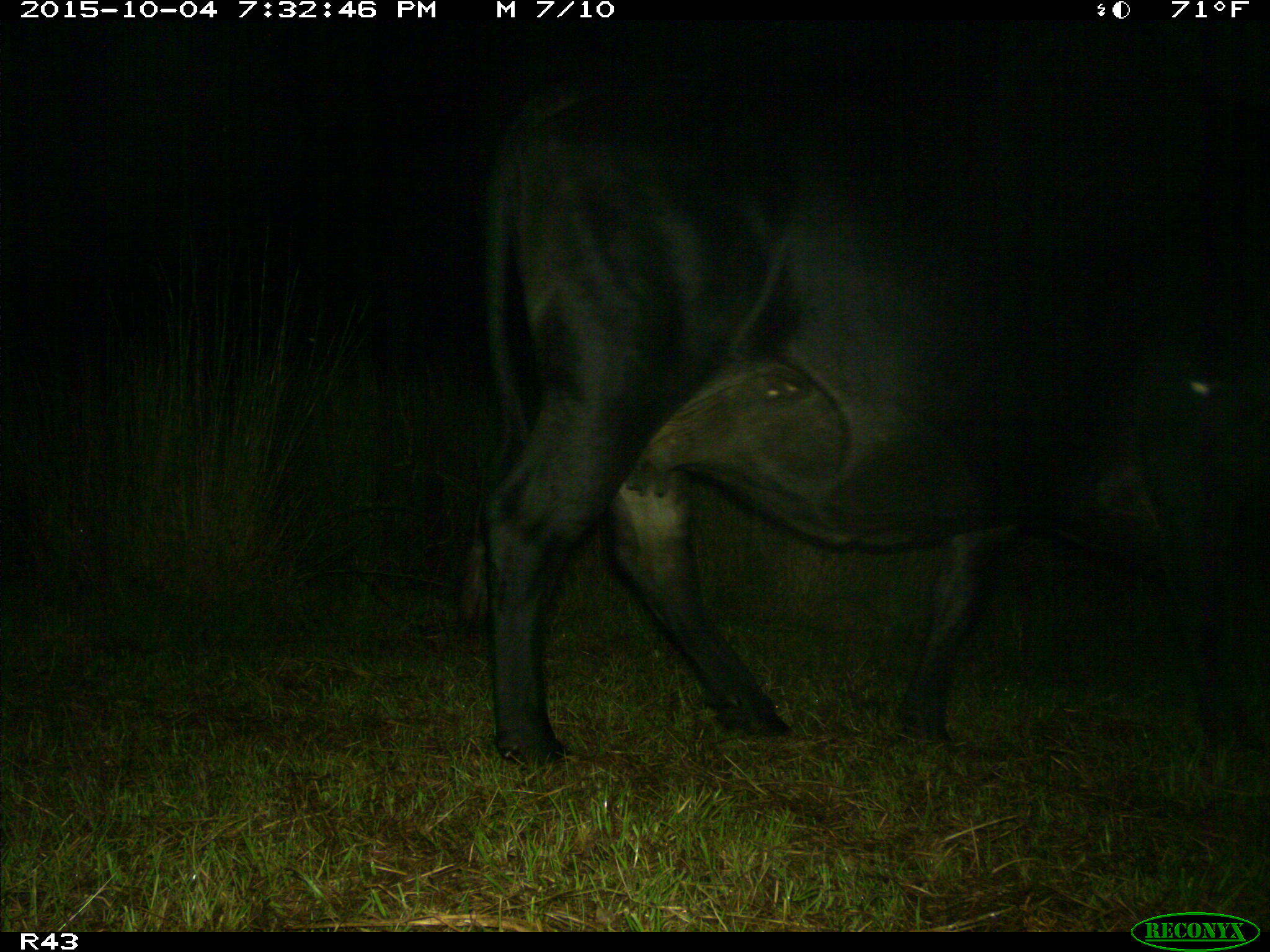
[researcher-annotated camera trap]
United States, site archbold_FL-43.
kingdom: Animalia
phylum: Chordata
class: Mammalia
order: Artiodactyla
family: Bovidae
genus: Bos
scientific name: Bos taurus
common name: domestic cow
Bos taurus (domestic cow).